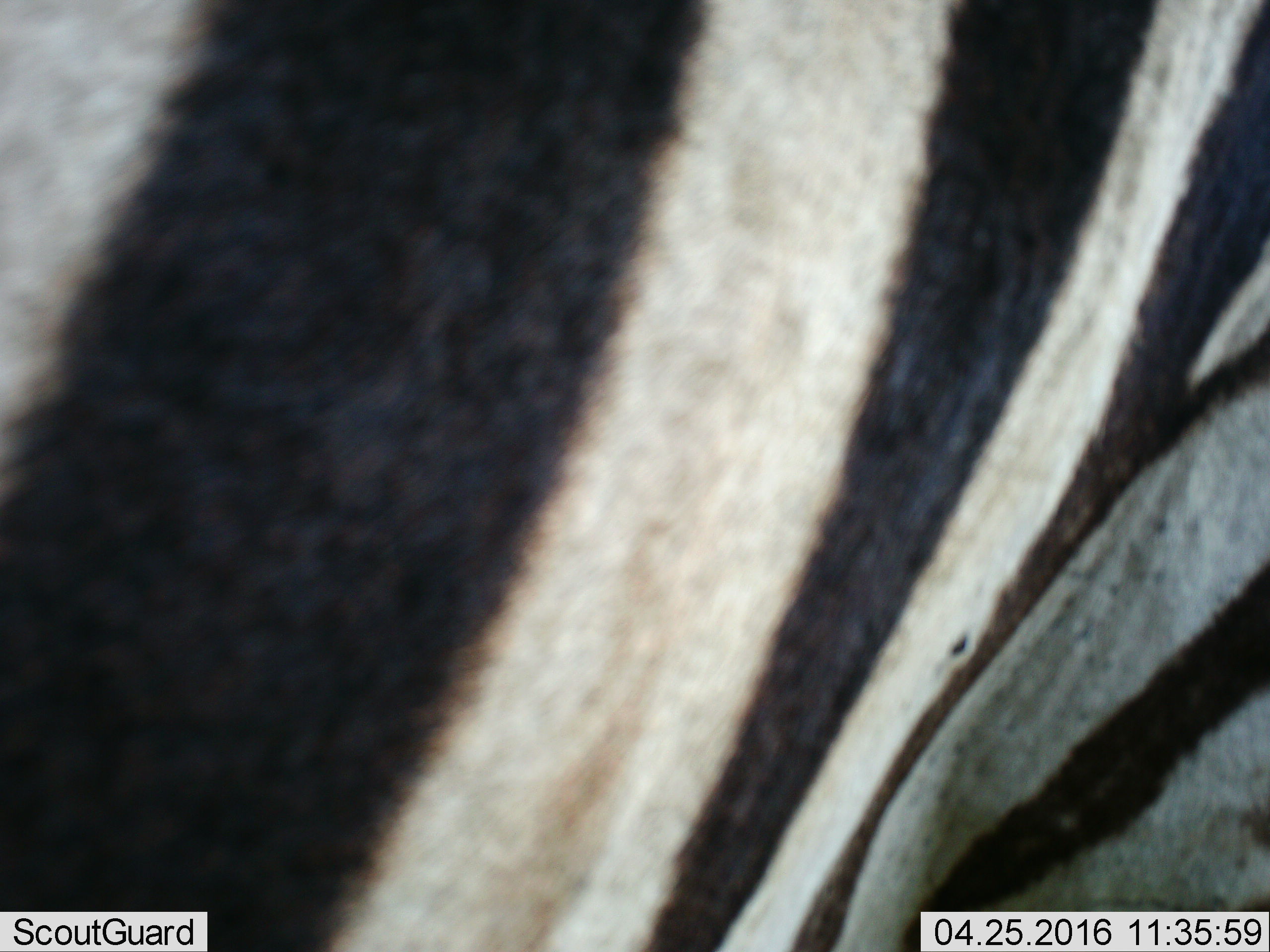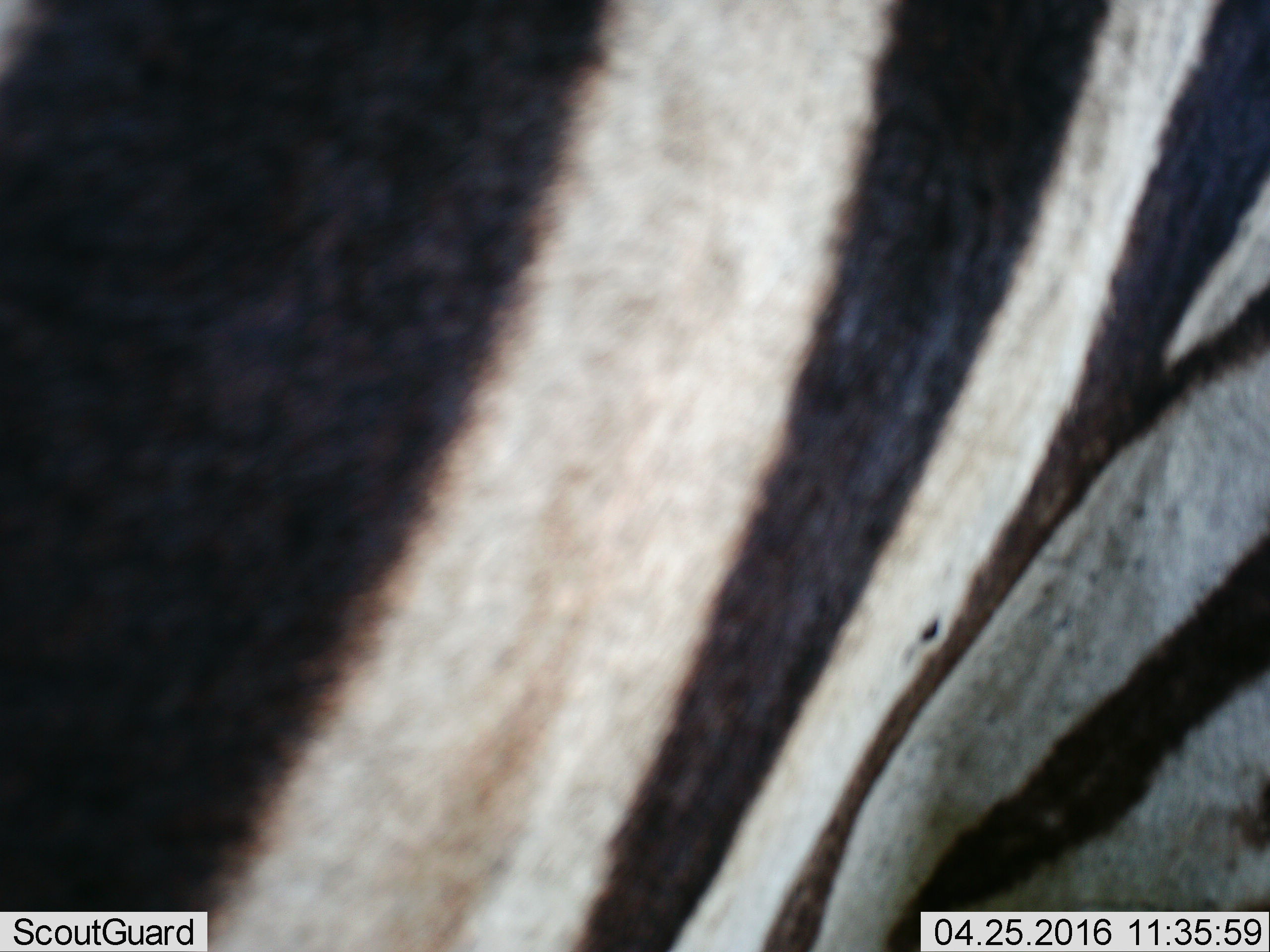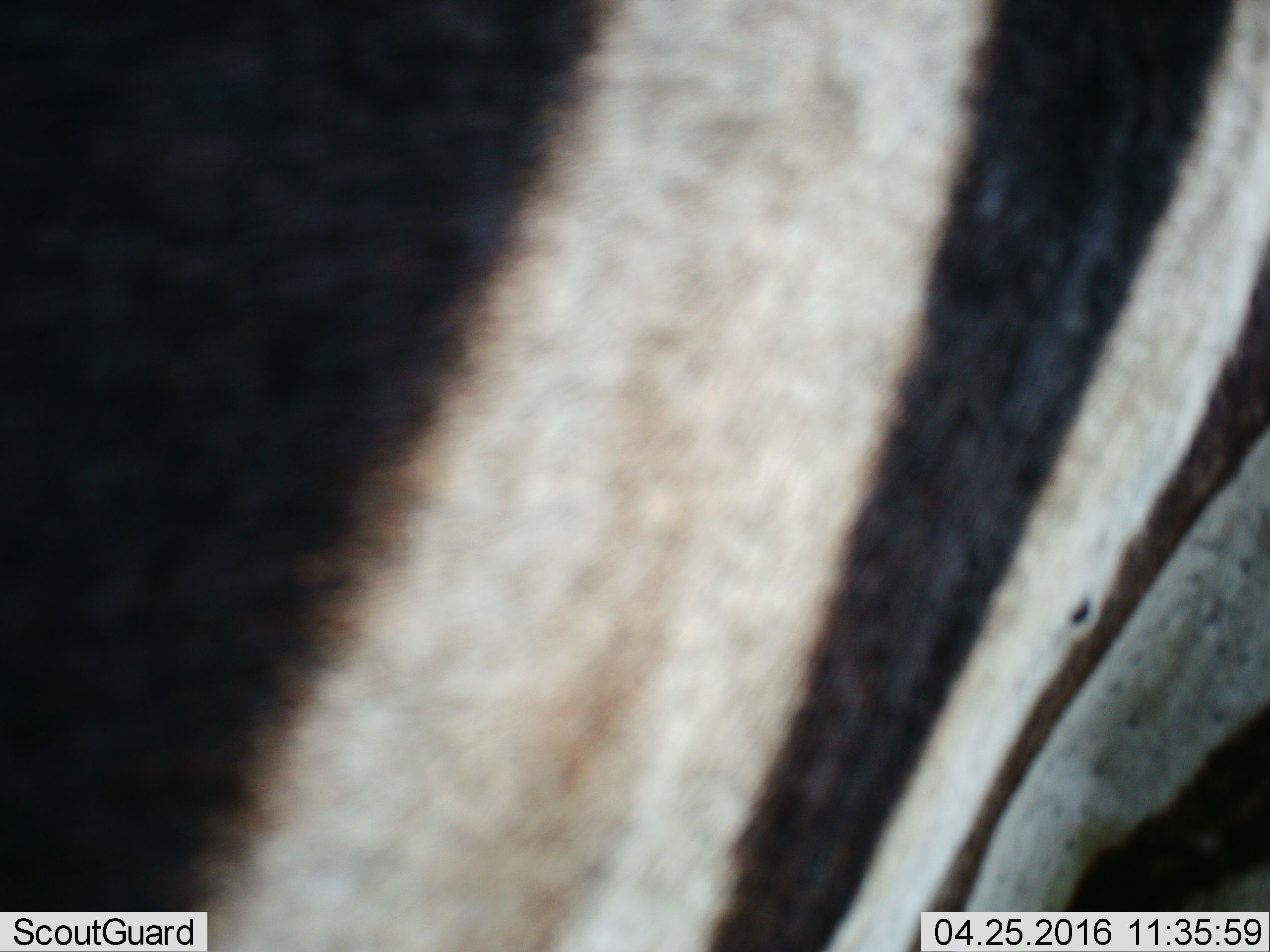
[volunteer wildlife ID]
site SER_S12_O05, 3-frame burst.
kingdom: Animalia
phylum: Chordata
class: Mammalia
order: Perissodactyla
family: Equidae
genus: Equus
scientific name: Equus quagga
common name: plains zebra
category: zebraplains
Zebraplains (plains zebra) (Equus quagga), count 1. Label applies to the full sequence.